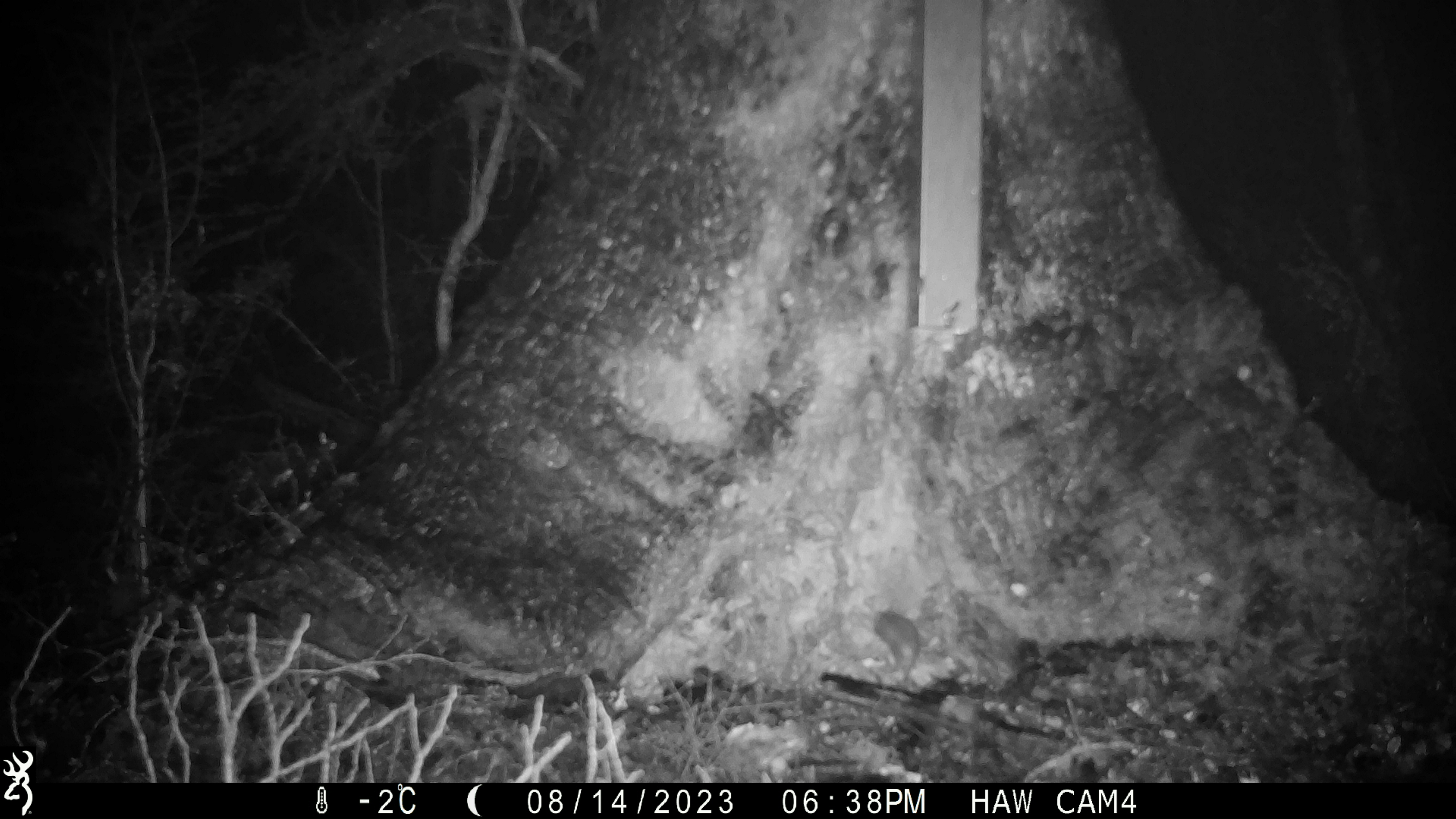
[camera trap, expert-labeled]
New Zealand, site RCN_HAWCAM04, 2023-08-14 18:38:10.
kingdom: Animalia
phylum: Chordata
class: Mammalia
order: Rodentia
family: Muridae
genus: Mus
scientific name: Mus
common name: mouse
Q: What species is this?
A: Mouse (Mus).